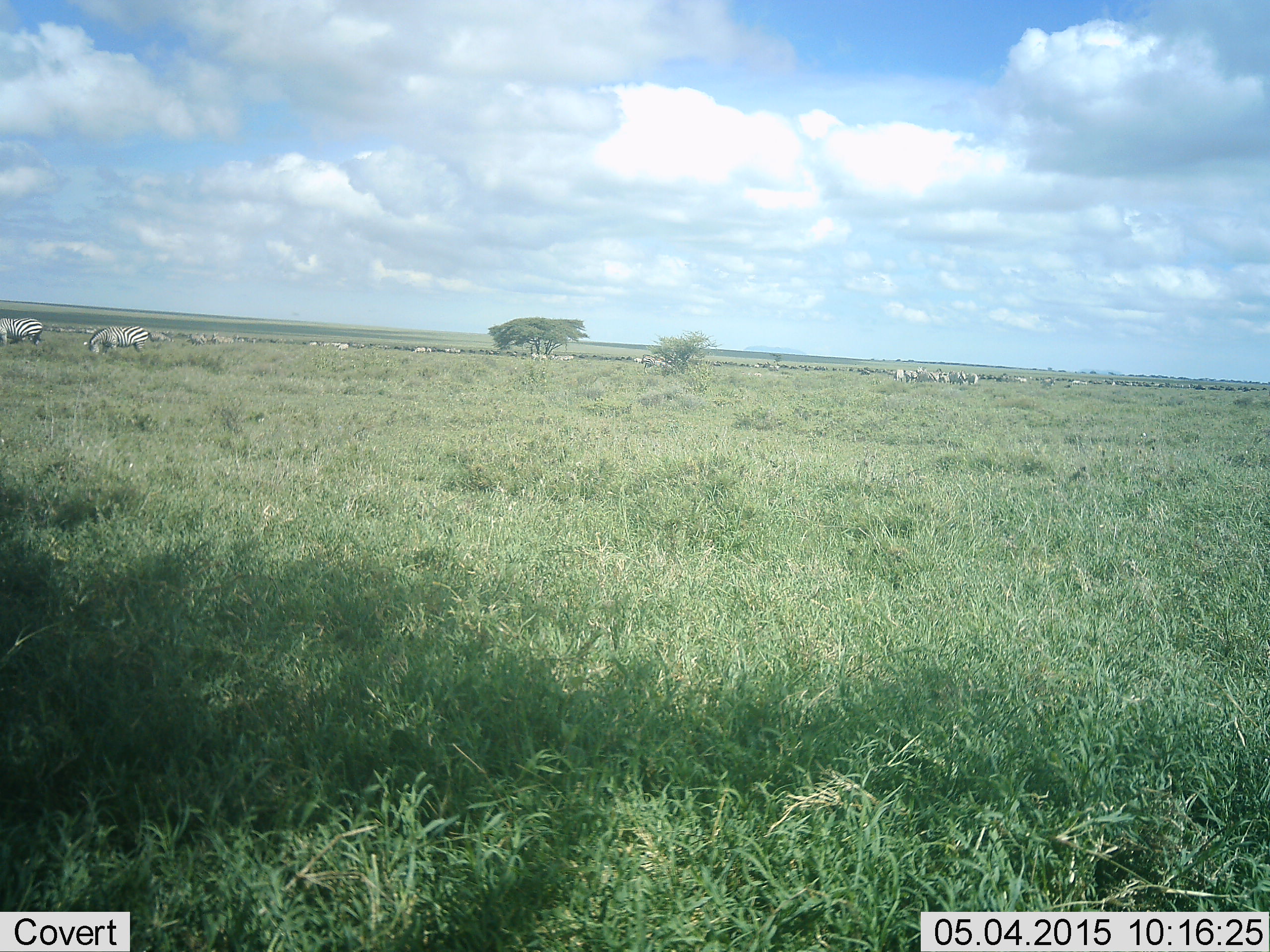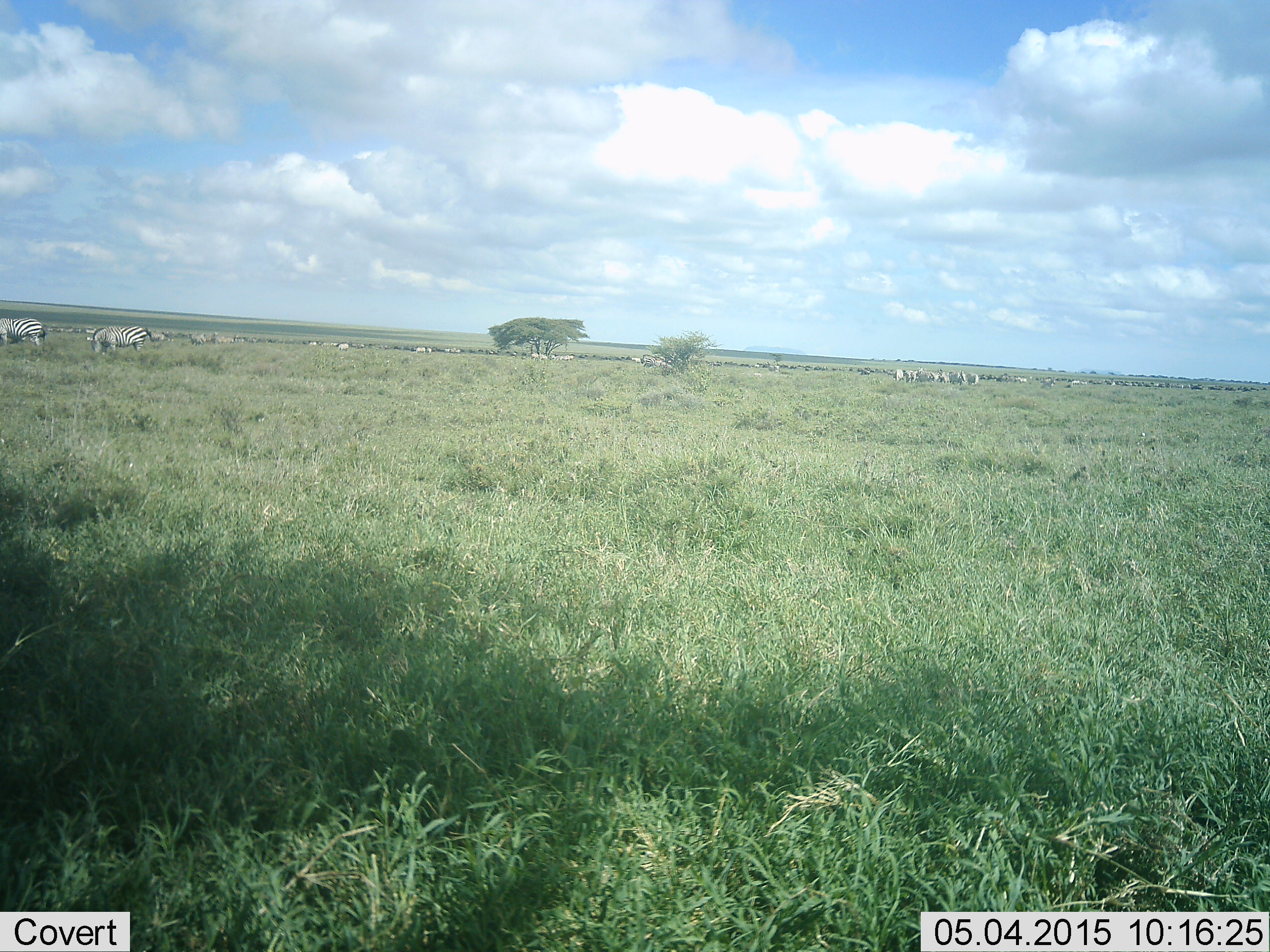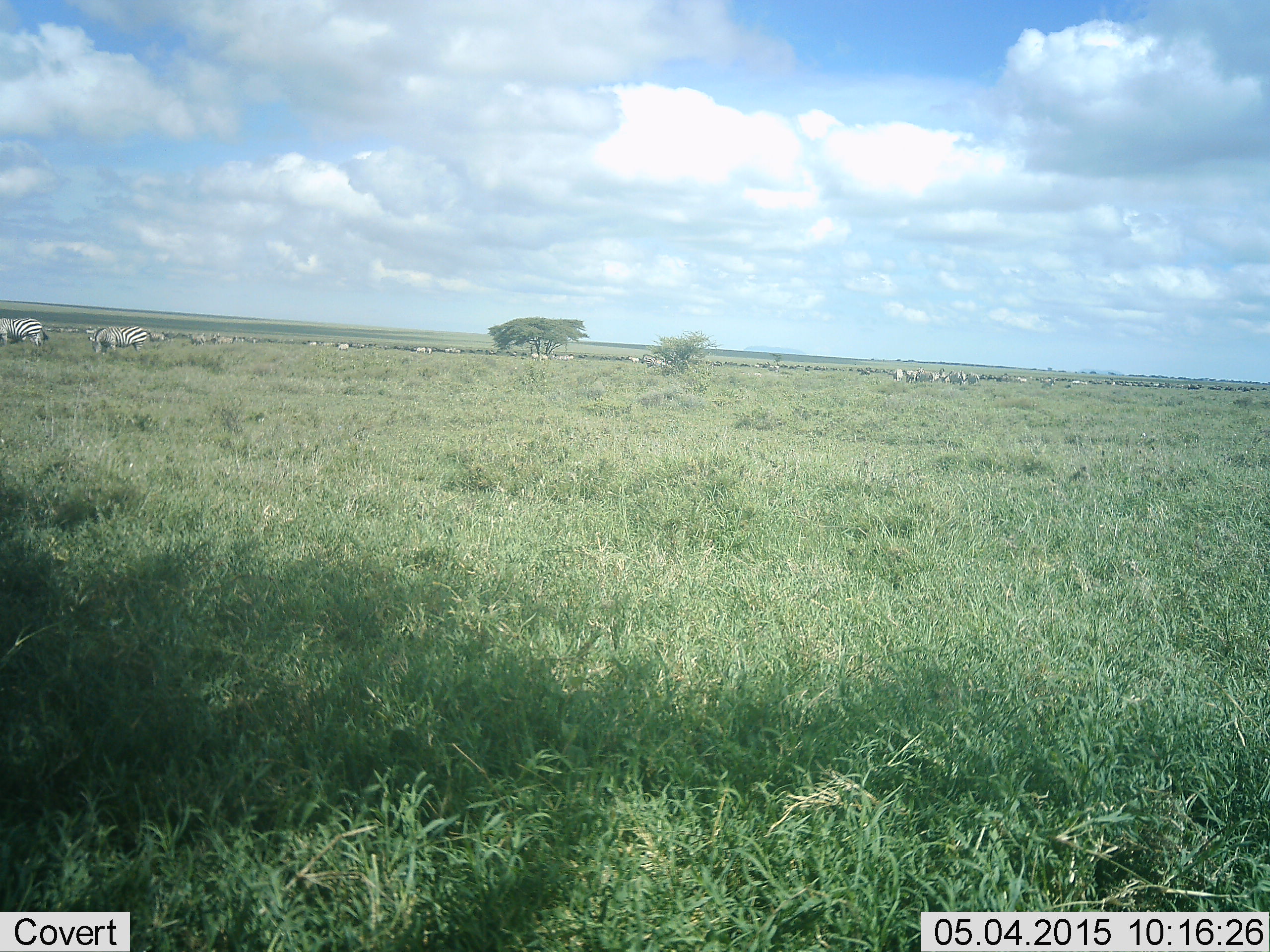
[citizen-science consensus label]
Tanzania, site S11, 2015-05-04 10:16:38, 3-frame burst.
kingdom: Animalia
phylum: Chordata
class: Mammalia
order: Perissodactyla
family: Equidae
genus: Equus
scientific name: Equus quagga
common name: plains zebra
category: zebra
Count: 11-50.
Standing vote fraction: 58%.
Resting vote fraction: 8%.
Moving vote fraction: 17%.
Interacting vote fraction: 0%.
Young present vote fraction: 0%.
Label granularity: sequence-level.